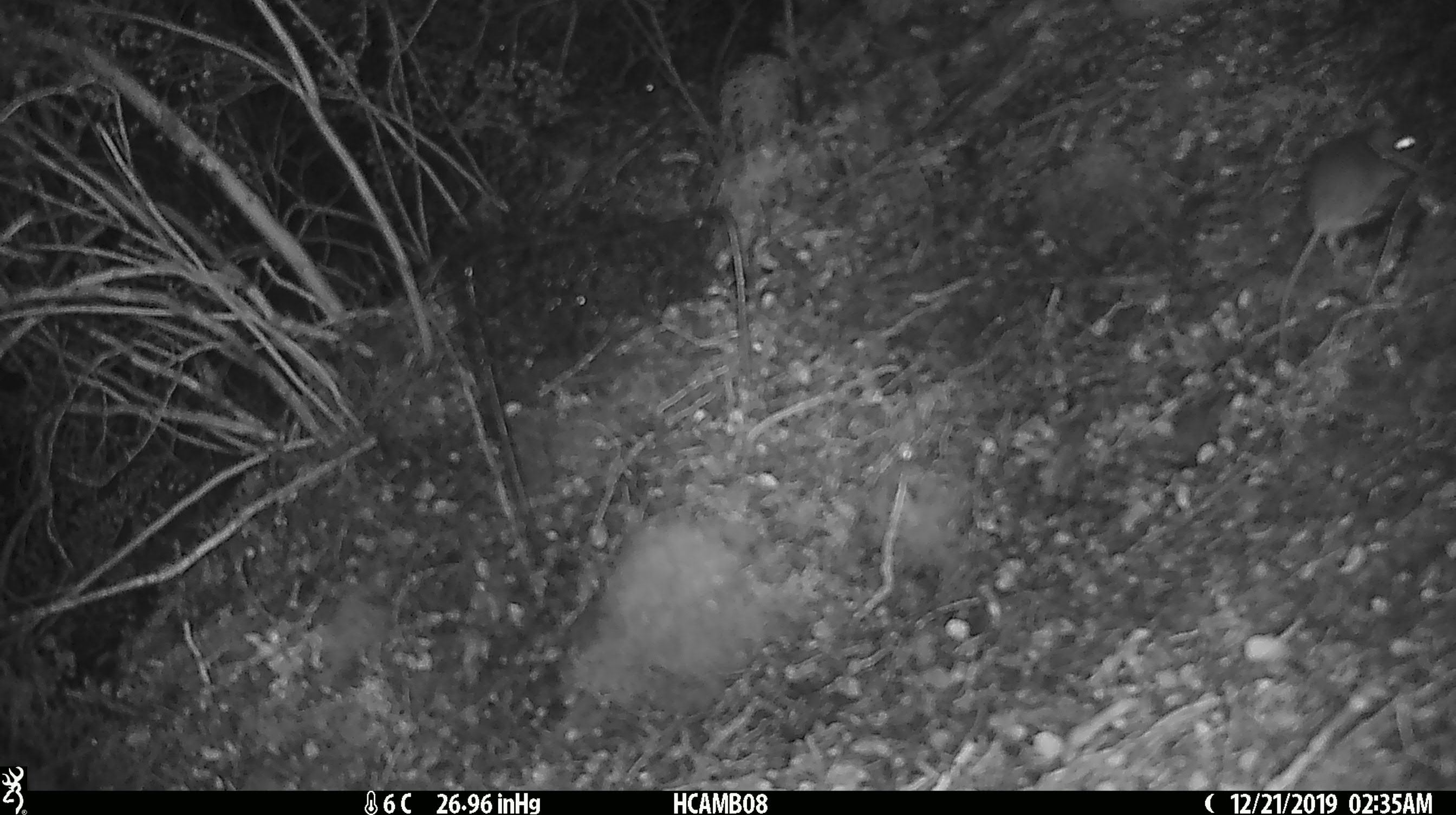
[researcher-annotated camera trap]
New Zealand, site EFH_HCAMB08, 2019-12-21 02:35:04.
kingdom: Animalia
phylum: Chordata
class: Mammalia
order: Rodentia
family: Muridae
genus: Mus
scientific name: Mus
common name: mouse